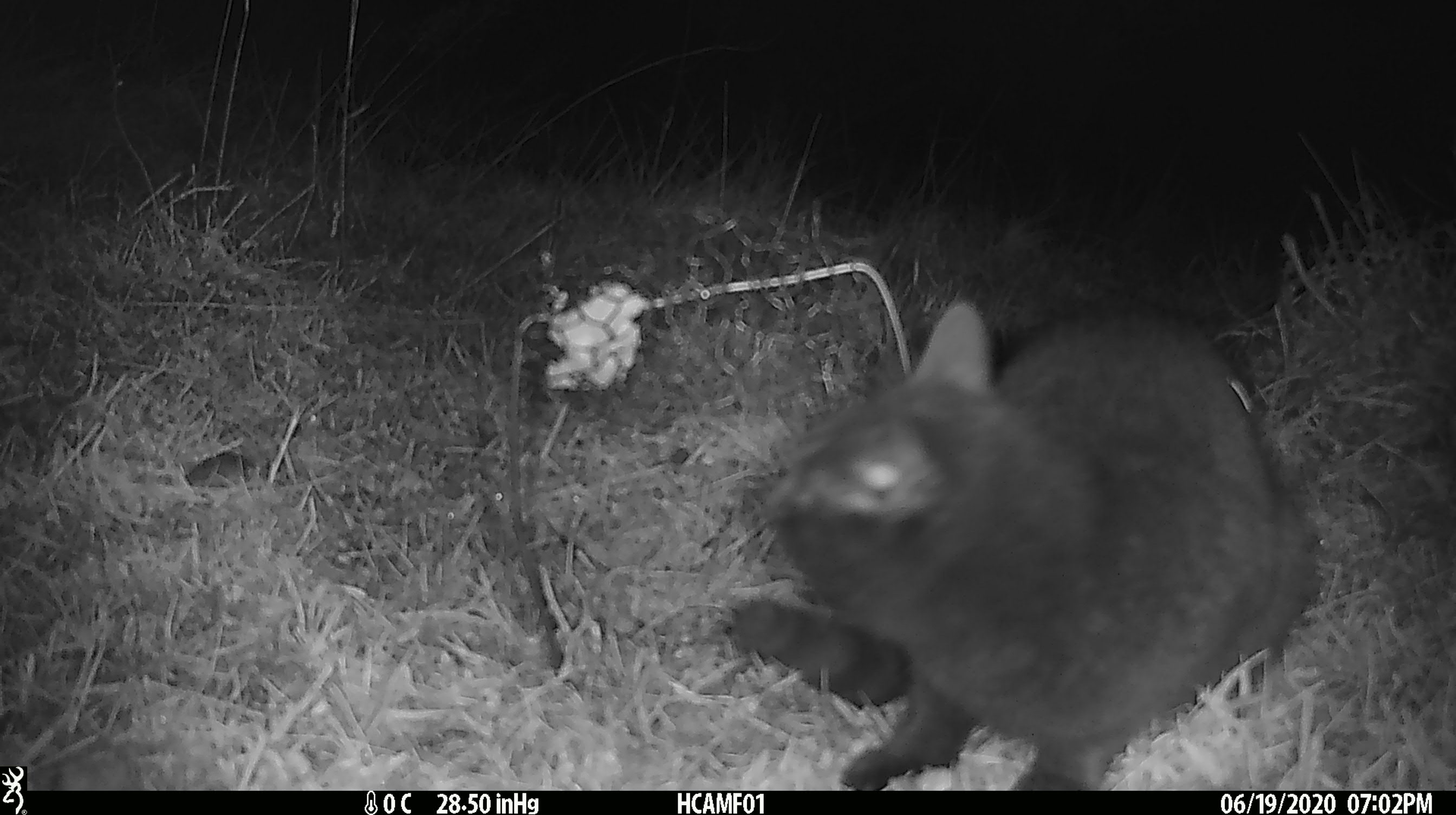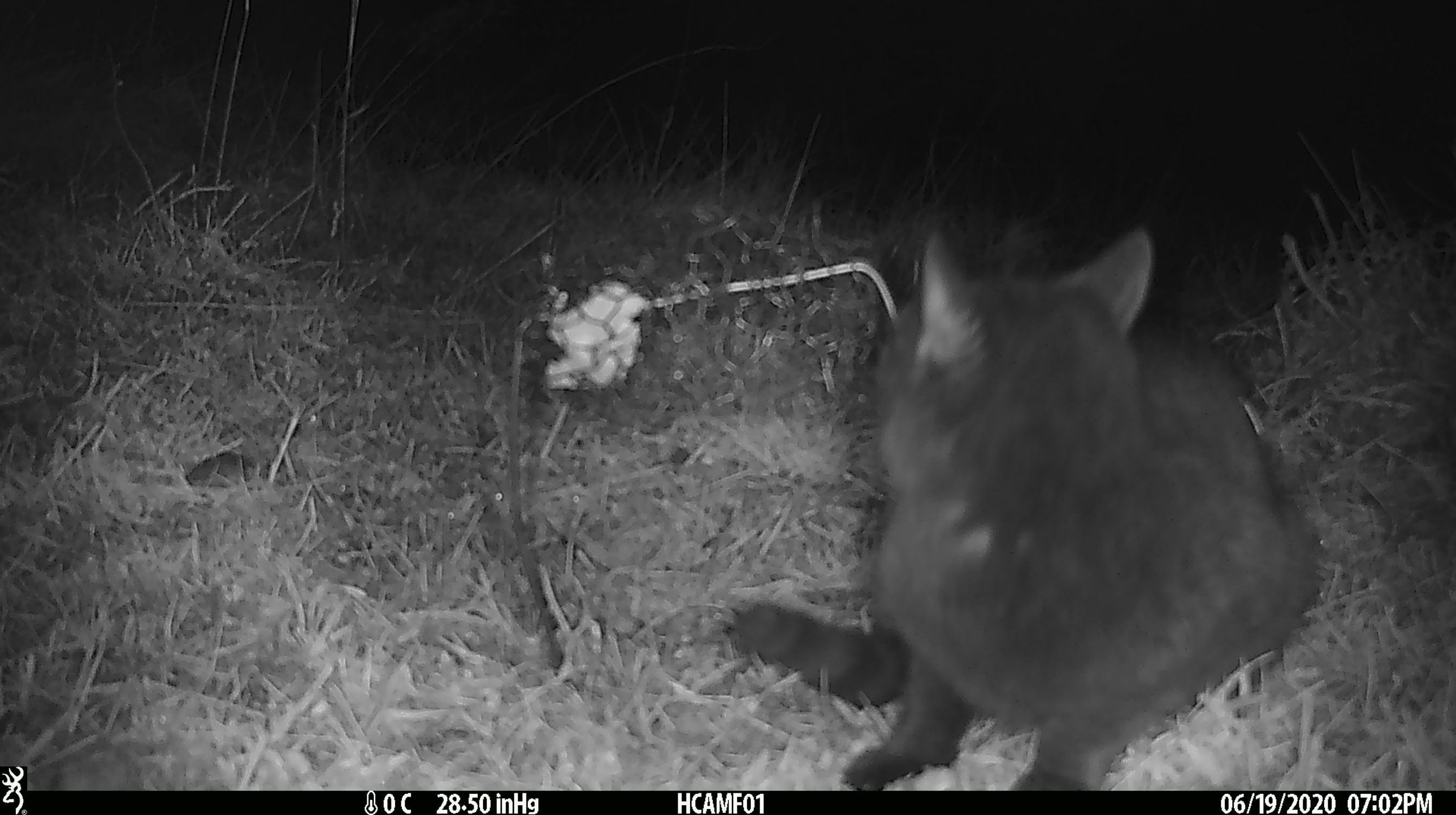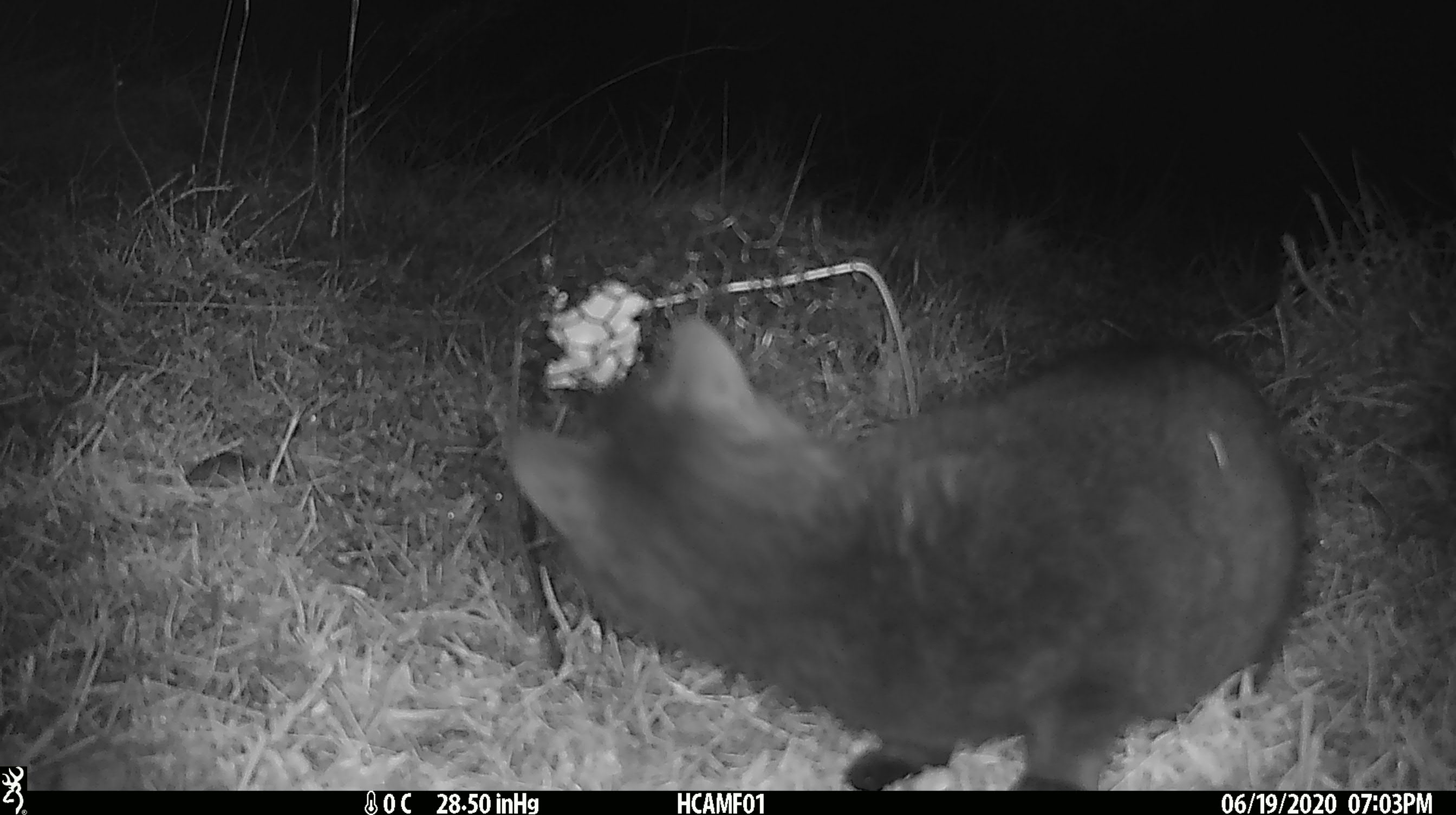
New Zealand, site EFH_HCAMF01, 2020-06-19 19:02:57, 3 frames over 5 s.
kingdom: Animalia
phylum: Chordata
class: Mammalia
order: Carnivora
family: Felidae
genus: Felis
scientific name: Felis catus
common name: domestic cat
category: cat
Cat (domestic cat) (Felis catus).